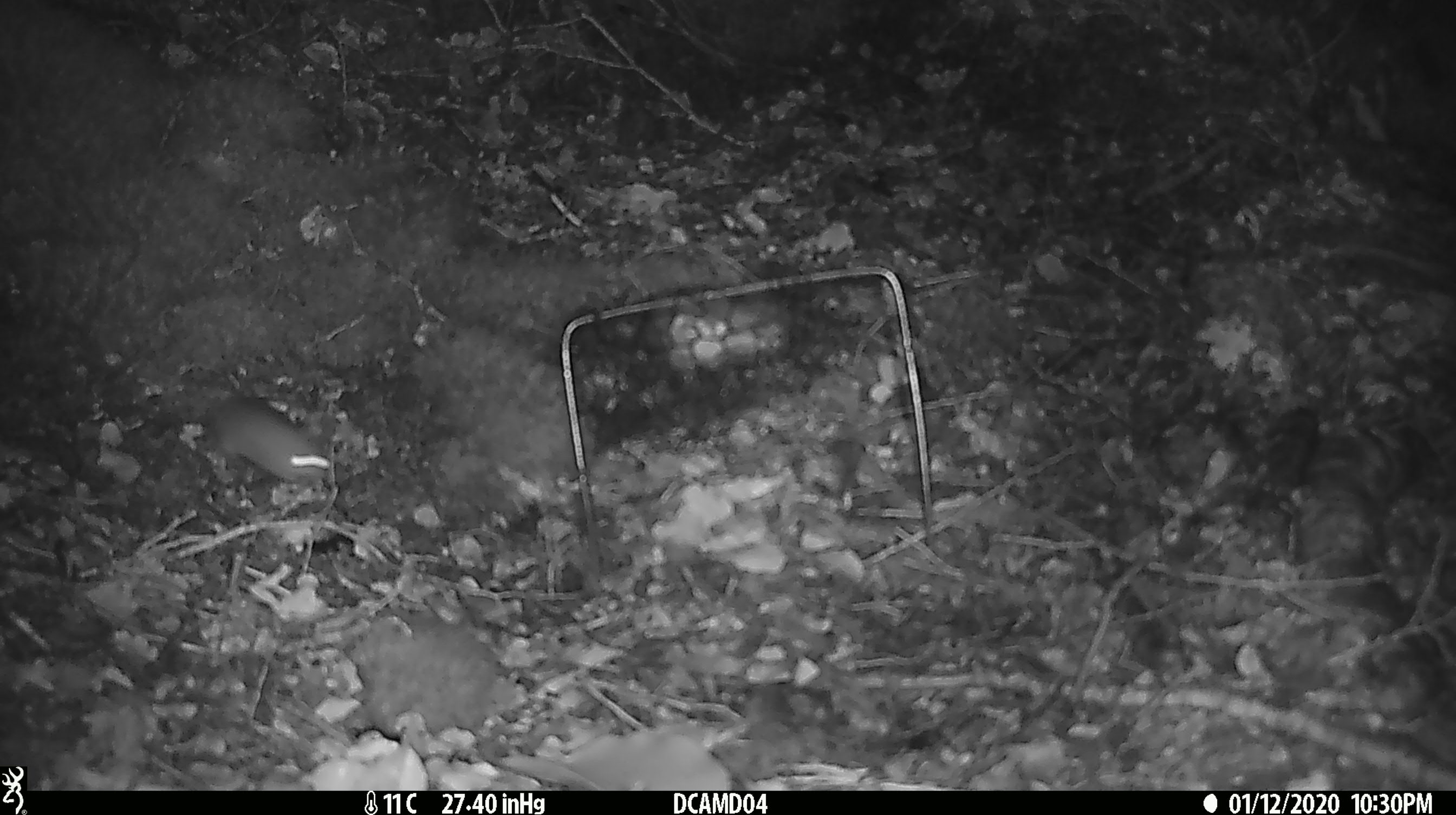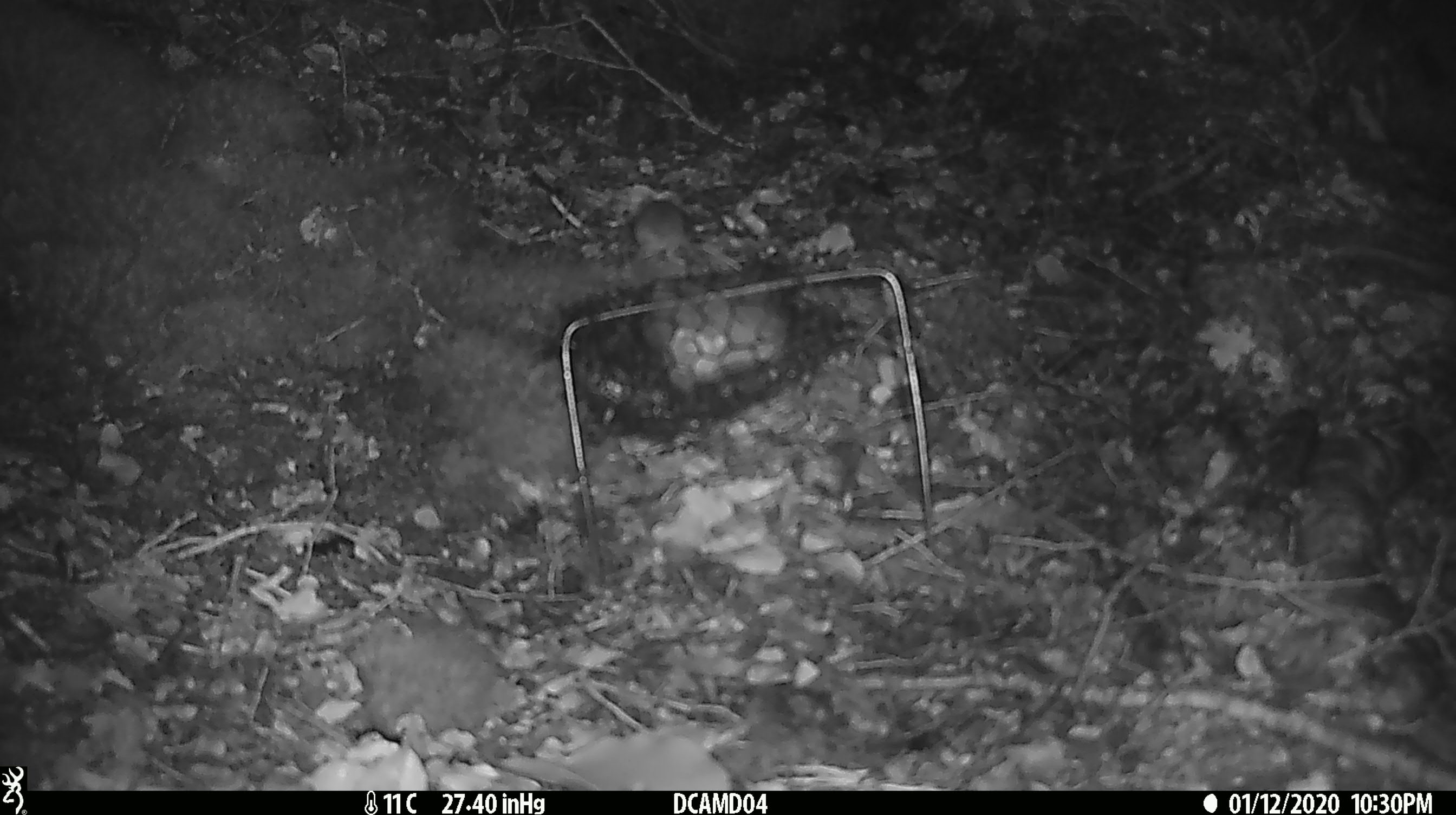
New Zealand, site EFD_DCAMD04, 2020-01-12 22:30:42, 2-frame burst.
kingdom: Animalia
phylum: Chordata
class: Mammalia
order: Rodentia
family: Muridae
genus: Mus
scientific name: Mus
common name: mouse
Mouse (Mus).